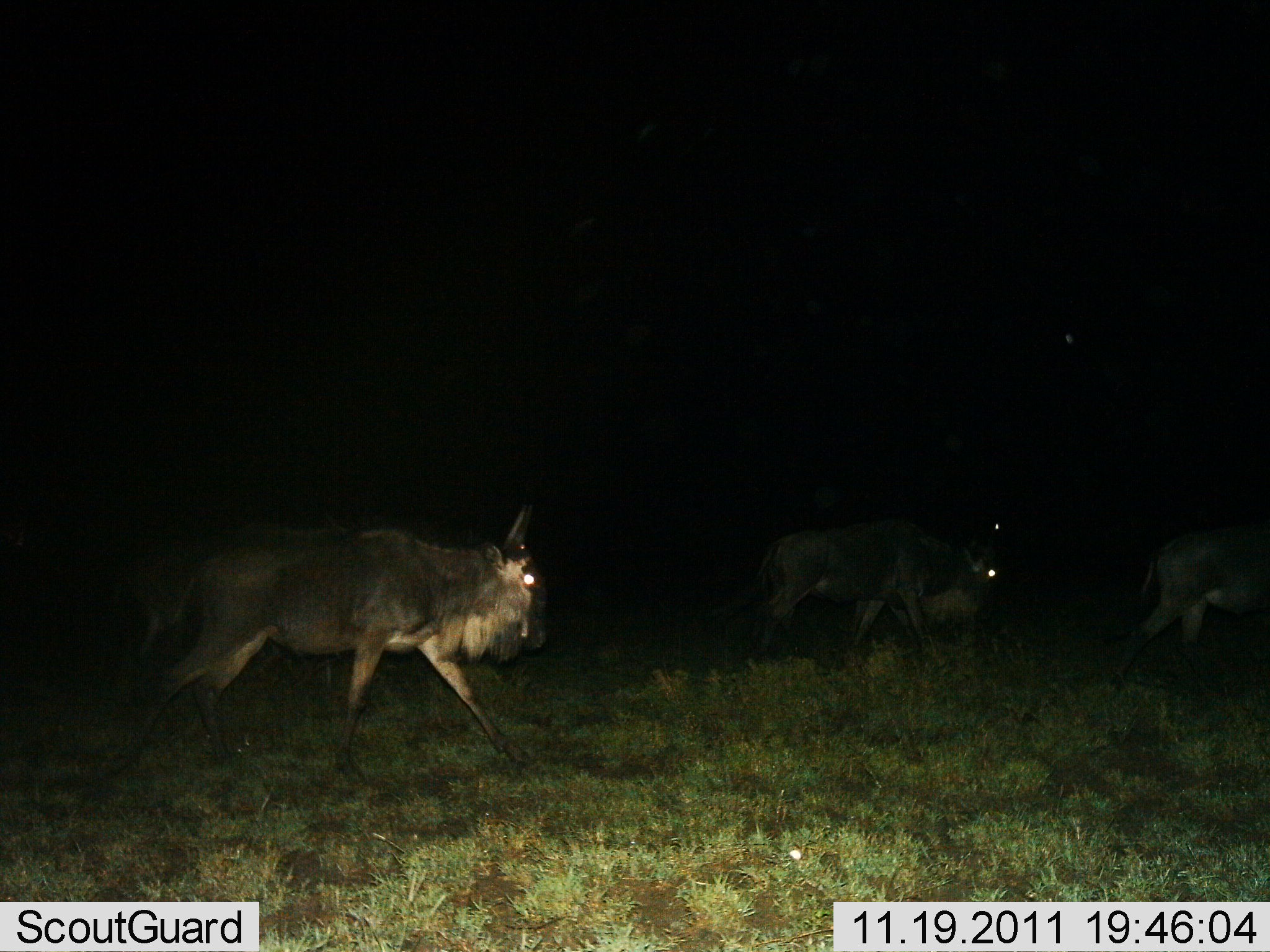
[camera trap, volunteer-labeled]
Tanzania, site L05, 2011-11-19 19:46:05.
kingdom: Animalia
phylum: Chordata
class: Mammalia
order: Artiodactyla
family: Bovidae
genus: Connochaetes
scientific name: Connochaetes taurinus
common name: blue wildebeest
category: wildebeest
Wildebeest (blue wildebeest) (Connochaetes taurinus), count 3. Behavior (volunteer vote fractions): standing 18%, resting 0%, moving 91%, interacting 0%. Young present (vote fraction): 0%. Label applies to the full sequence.